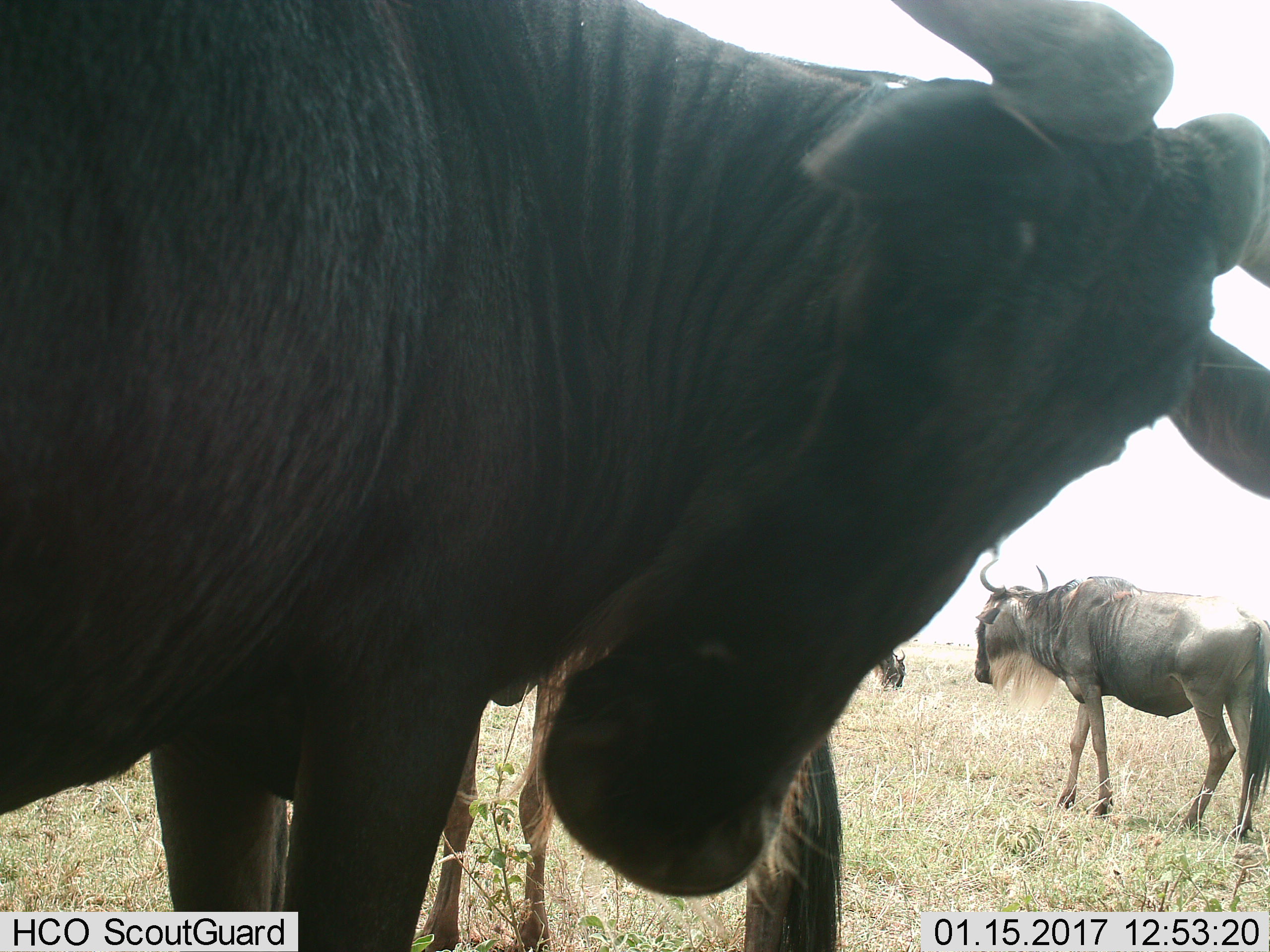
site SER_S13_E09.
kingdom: Animalia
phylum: Chordata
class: Mammalia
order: Artiodactyla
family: Bovidae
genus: Connochaetes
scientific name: Connochaetes taurinus taurinus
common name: blue wildebeest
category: wildebeestblue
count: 4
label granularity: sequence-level